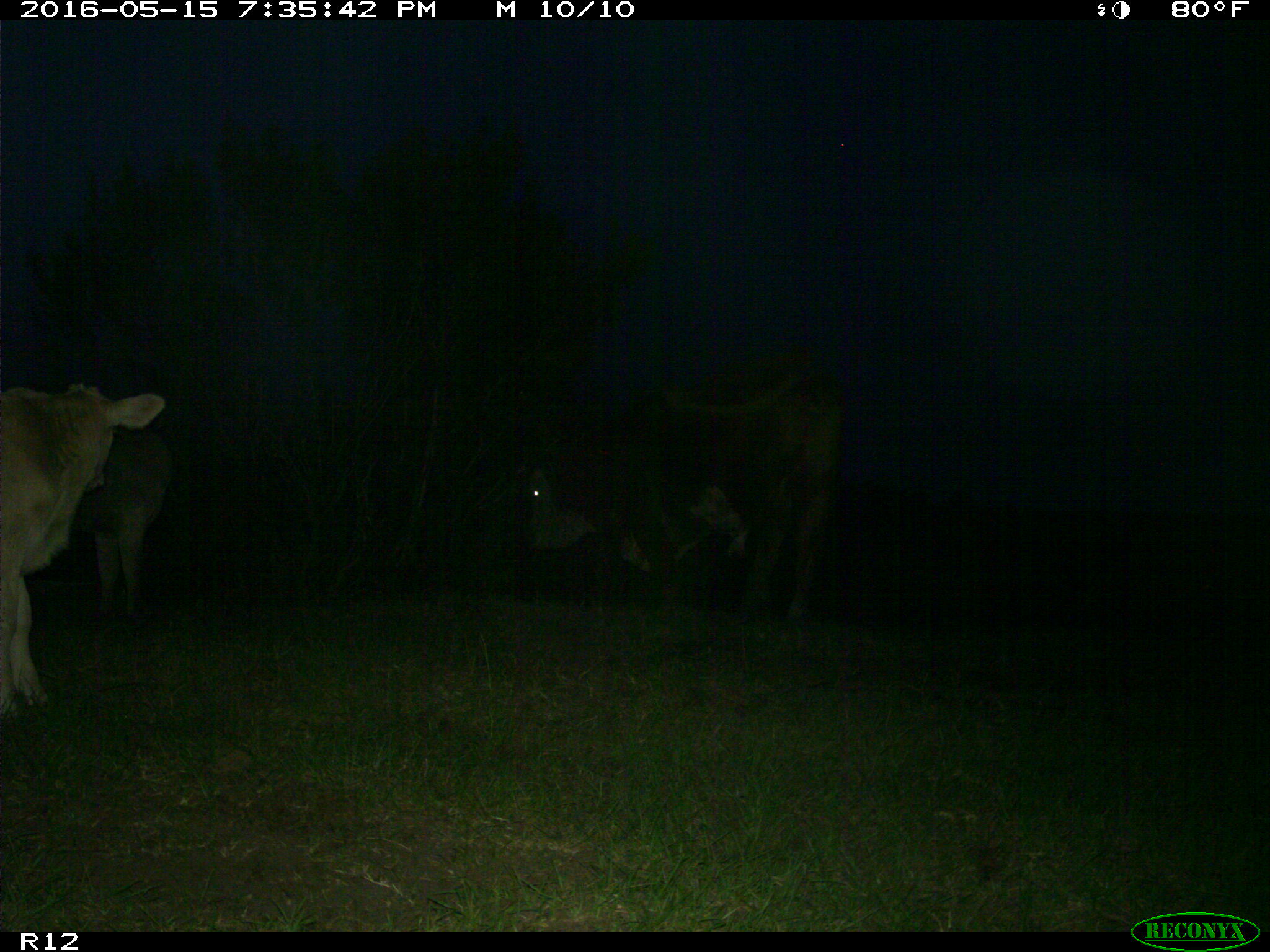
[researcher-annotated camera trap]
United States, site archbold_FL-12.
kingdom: Animalia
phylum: Chordata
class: Mammalia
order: Artiodactyla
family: Bovidae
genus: Bos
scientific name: Bos taurus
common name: domestic cow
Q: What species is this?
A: Bos taurus (domestic cow).